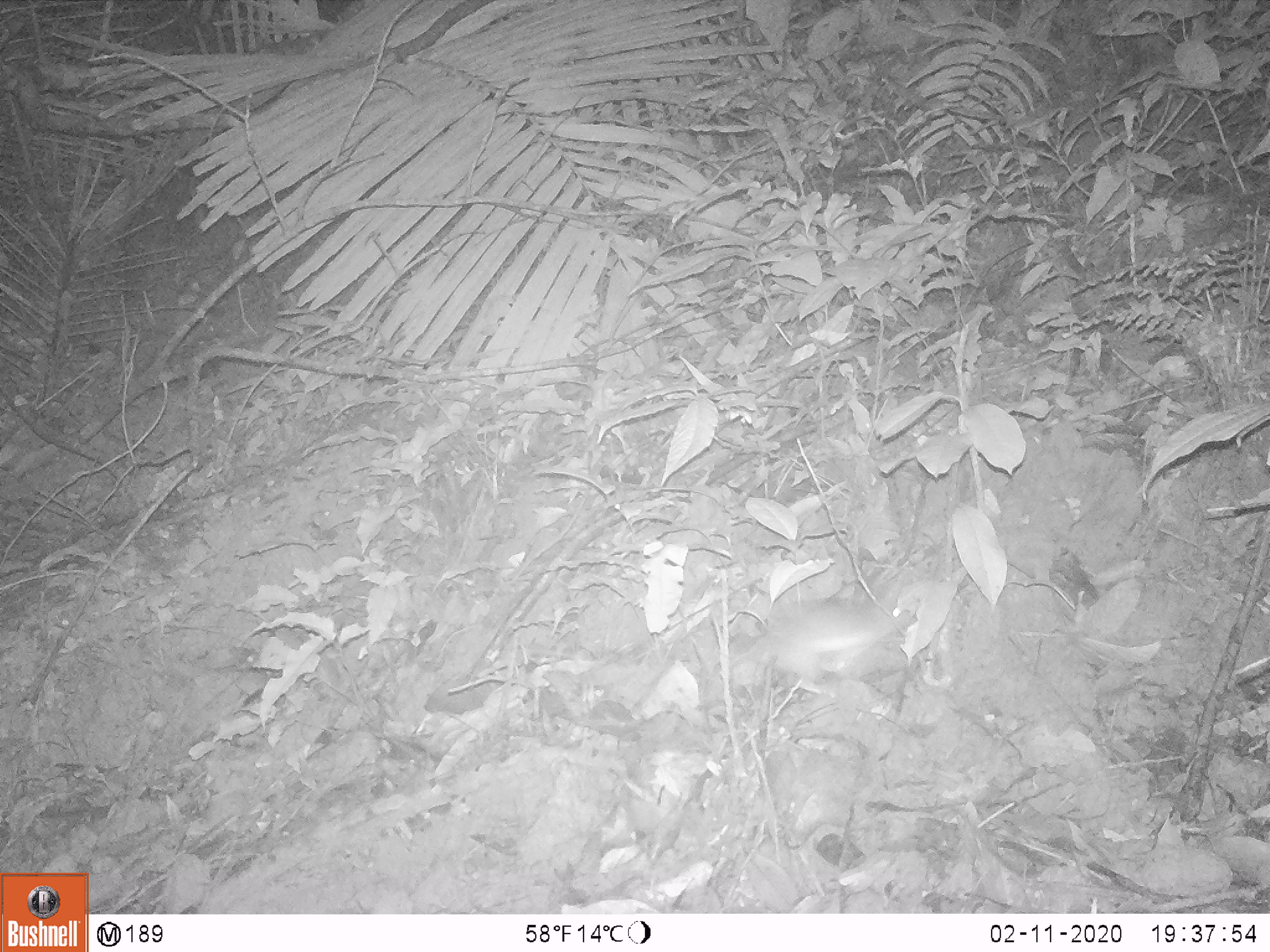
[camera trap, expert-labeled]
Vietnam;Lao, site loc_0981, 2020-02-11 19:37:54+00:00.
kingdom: Animalia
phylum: Chordata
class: Mammalia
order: Rodentia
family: Muridae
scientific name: Muridae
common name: old-world mice and rats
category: unidentified murid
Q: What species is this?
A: Unidentified murid (old-world mice and rats) (Muridae).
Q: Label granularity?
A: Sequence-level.